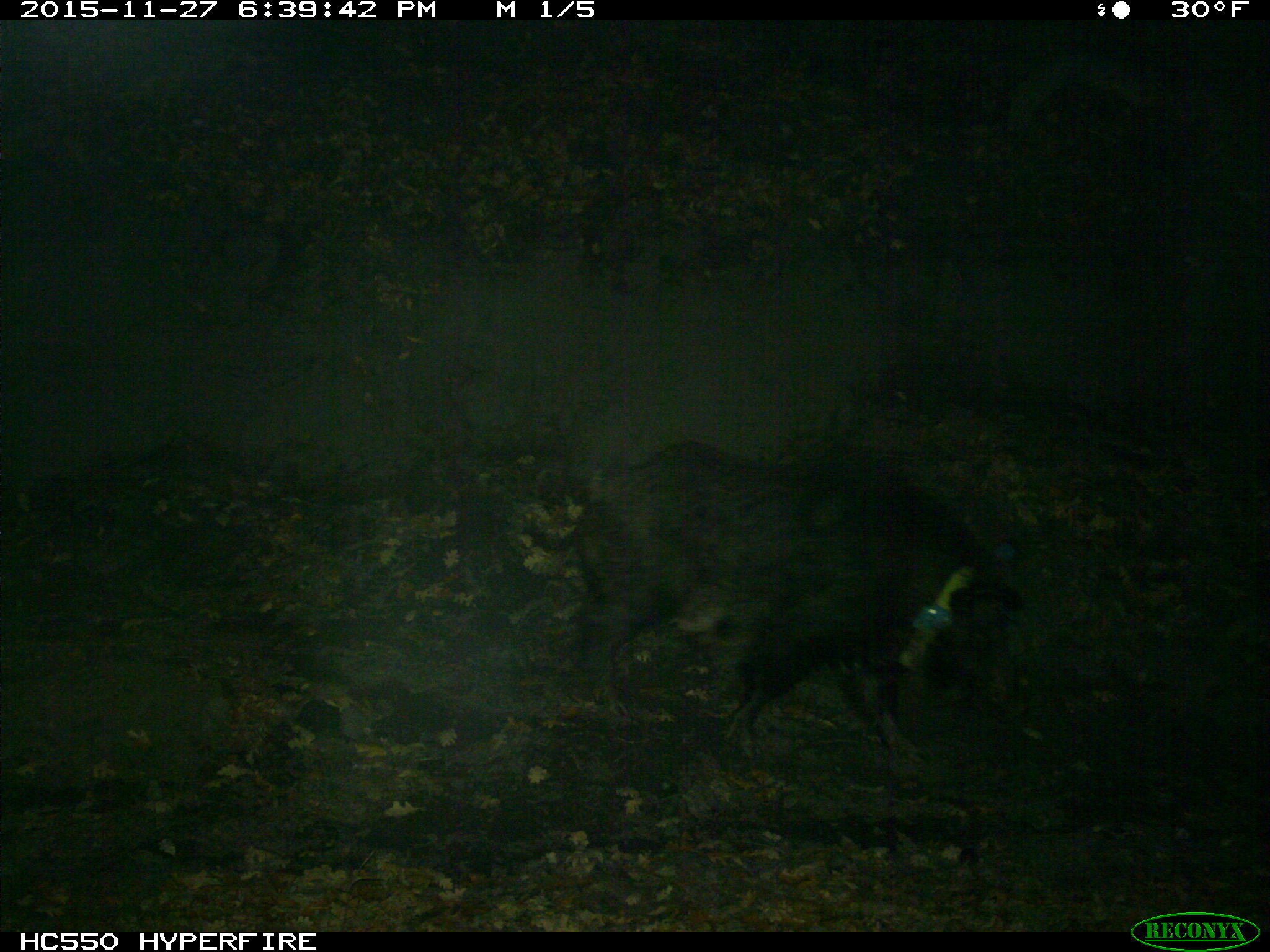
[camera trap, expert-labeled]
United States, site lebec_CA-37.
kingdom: Animalia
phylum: Chordata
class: Mammalia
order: Artiodactyla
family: Suidae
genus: Sus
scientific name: Sus scrofa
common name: wild boar